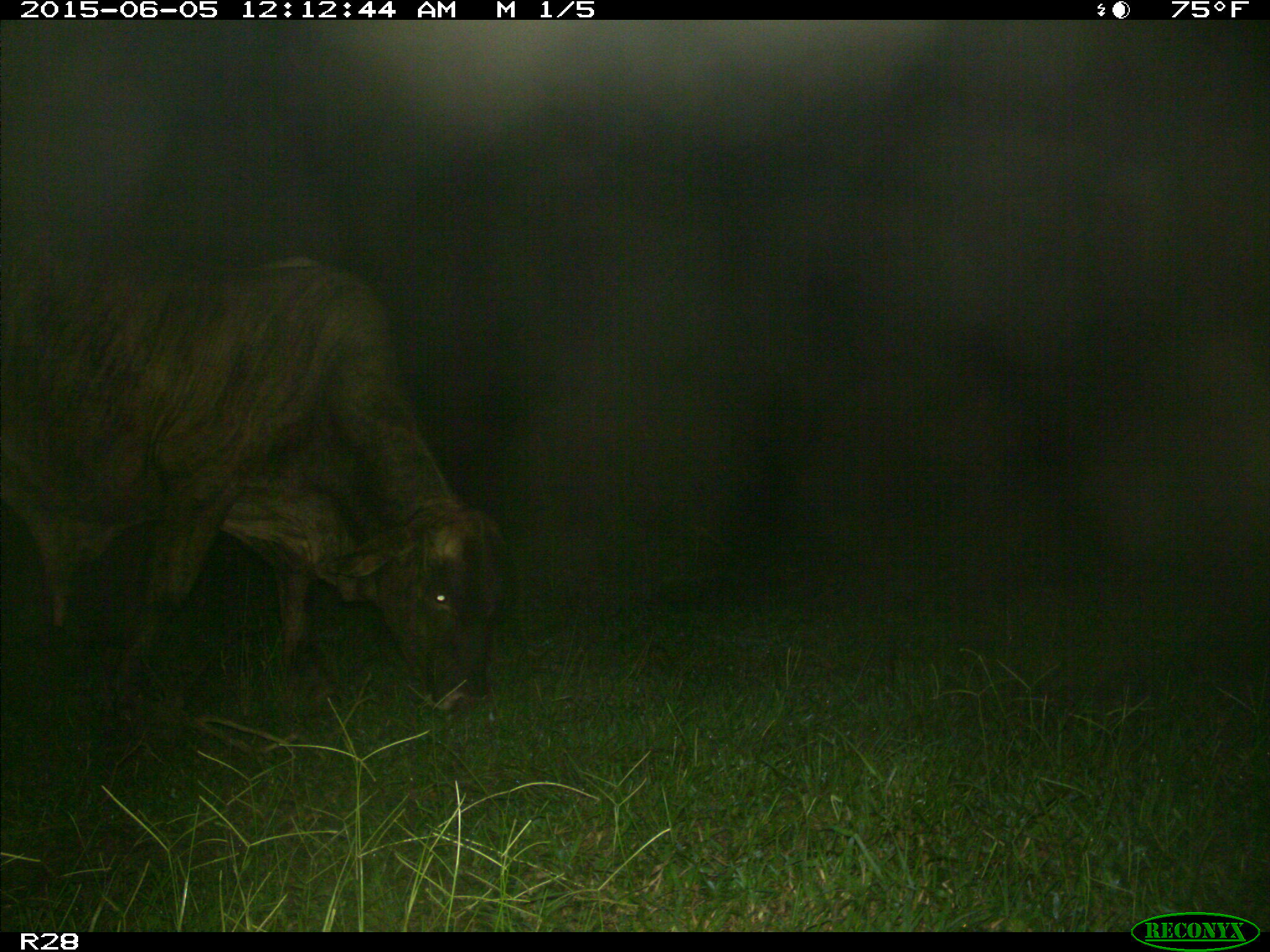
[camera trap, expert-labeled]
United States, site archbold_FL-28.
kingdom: Animalia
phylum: Chordata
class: Mammalia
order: Artiodactyla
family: Bovidae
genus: Bos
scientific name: Bos taurus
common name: domestic cow